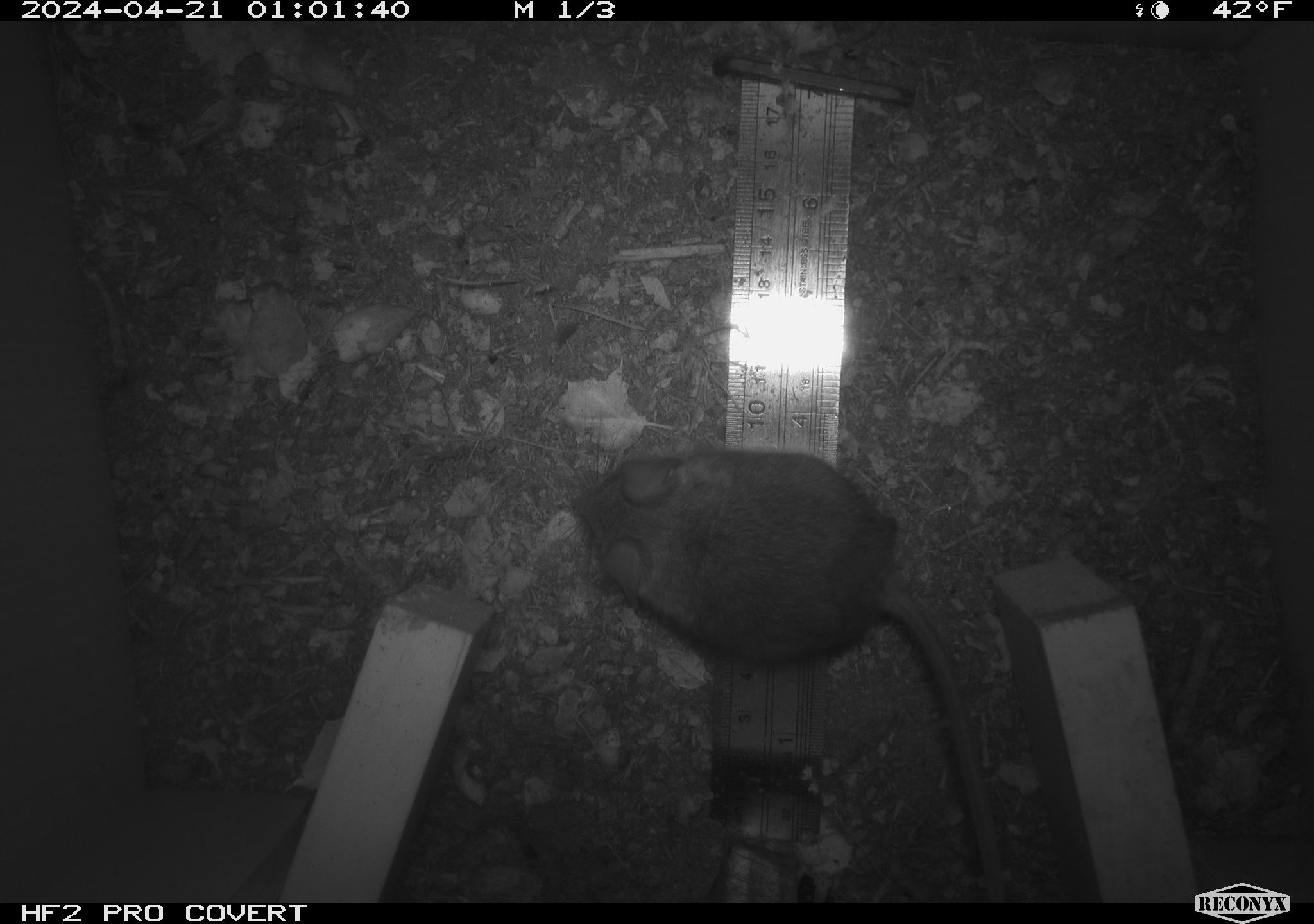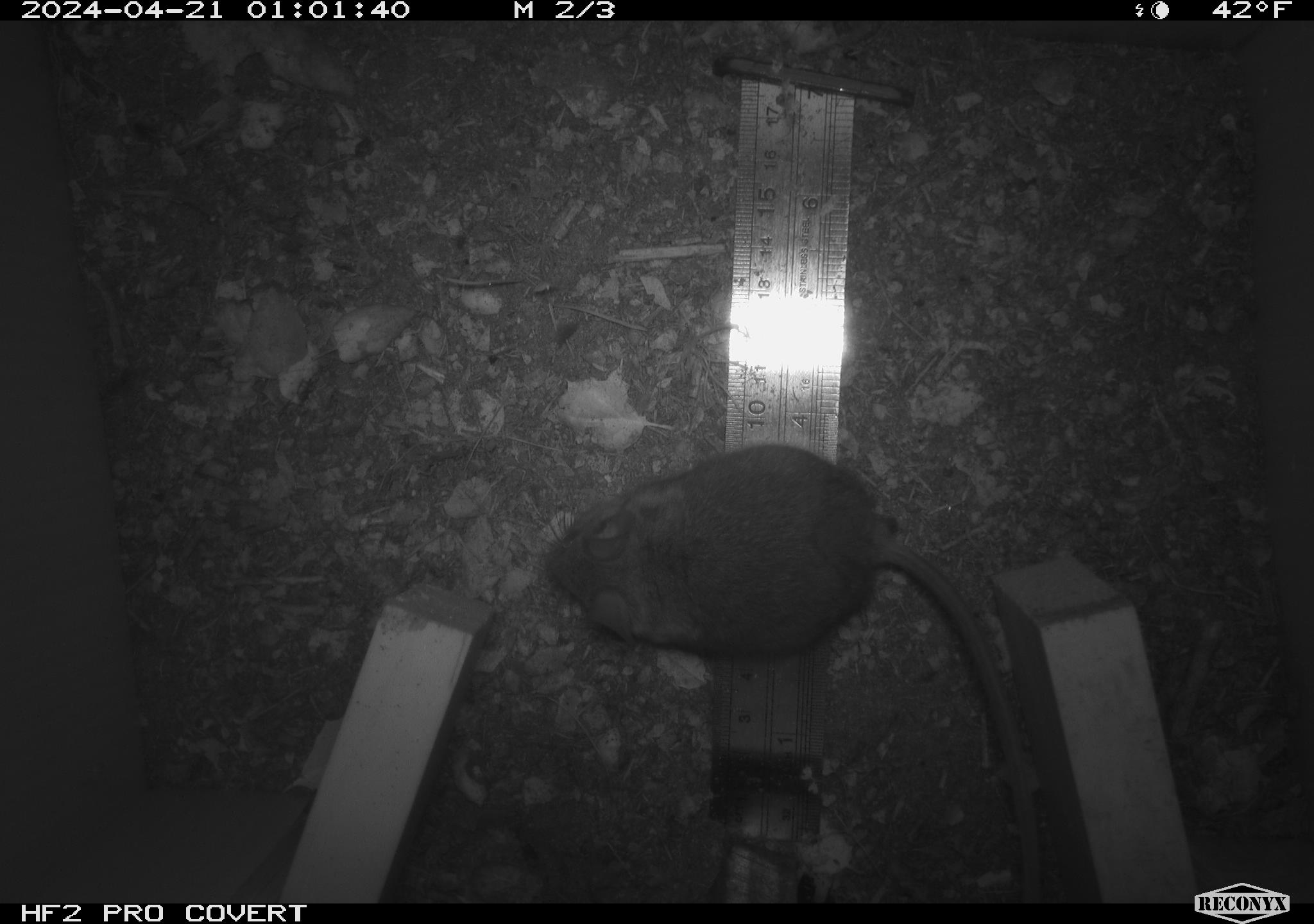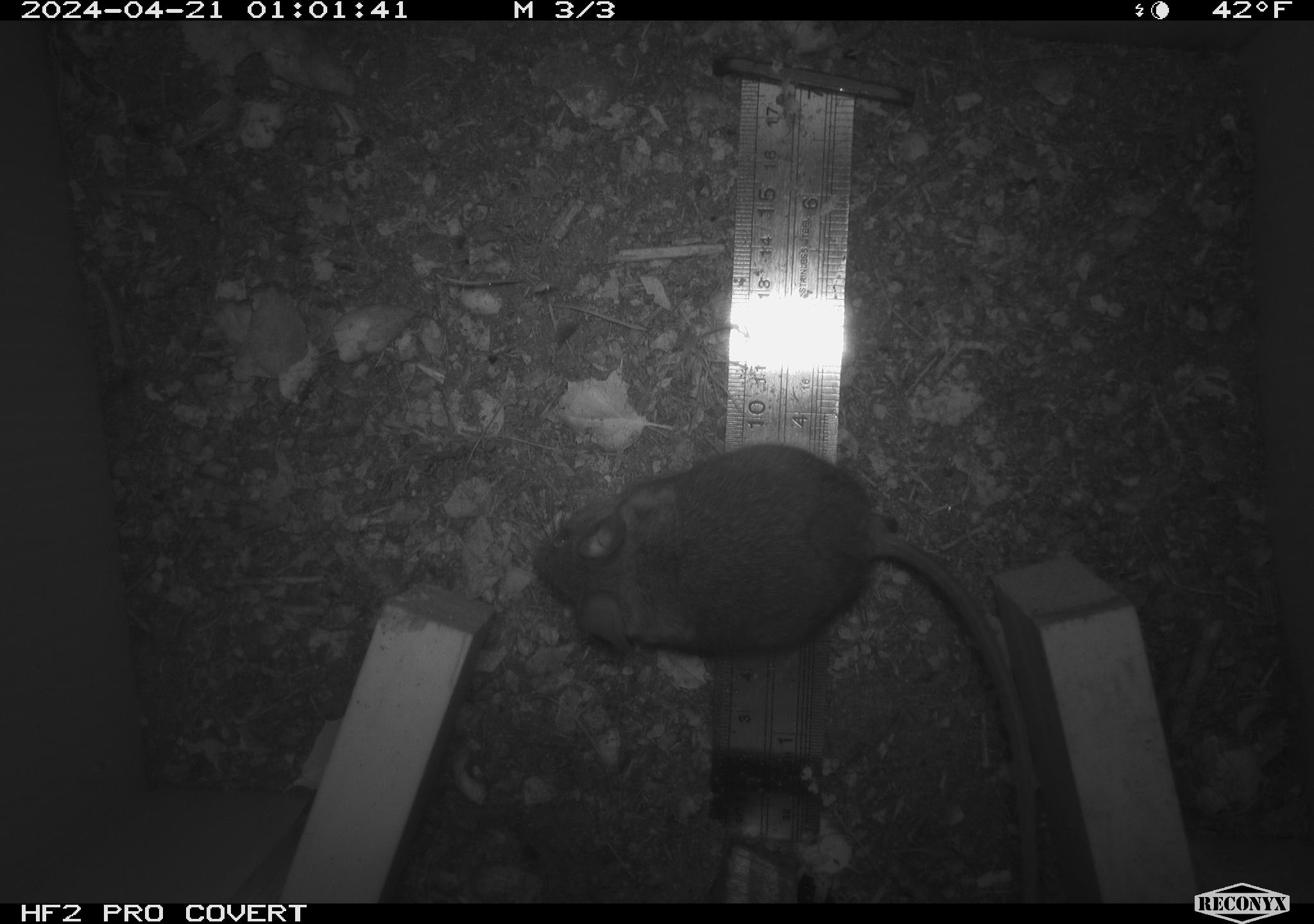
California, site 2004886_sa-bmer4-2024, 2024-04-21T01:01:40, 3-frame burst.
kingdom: Animalia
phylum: Chordata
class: Mammalia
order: Rodentia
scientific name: Rodentia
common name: mouse species